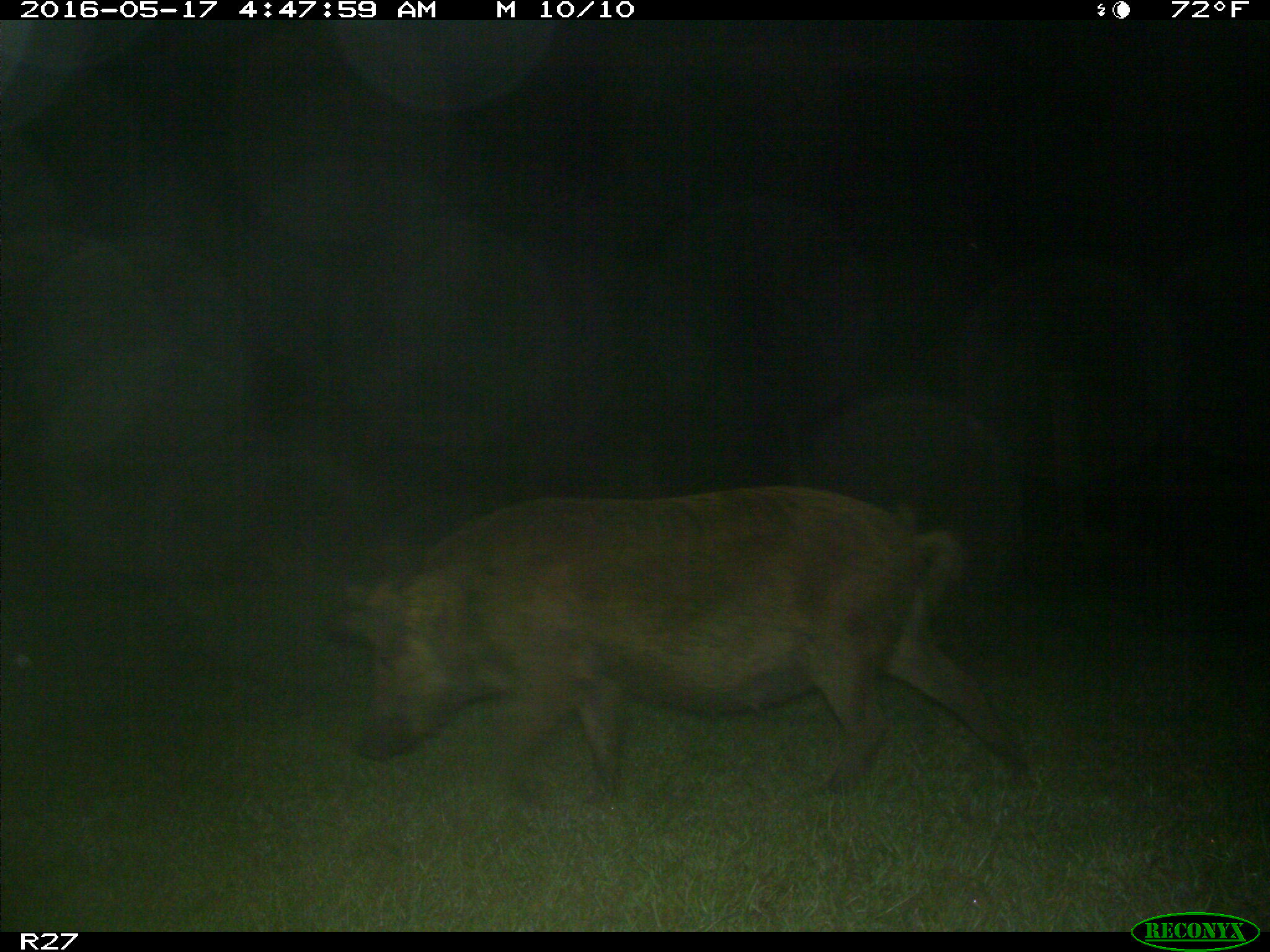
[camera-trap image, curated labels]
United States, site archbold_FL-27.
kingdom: Animalia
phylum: Chordata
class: Mammalia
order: Artiodactyla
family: Suidae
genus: Sus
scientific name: Sus scrofa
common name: wild boar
Sus scrofa (wild boar).